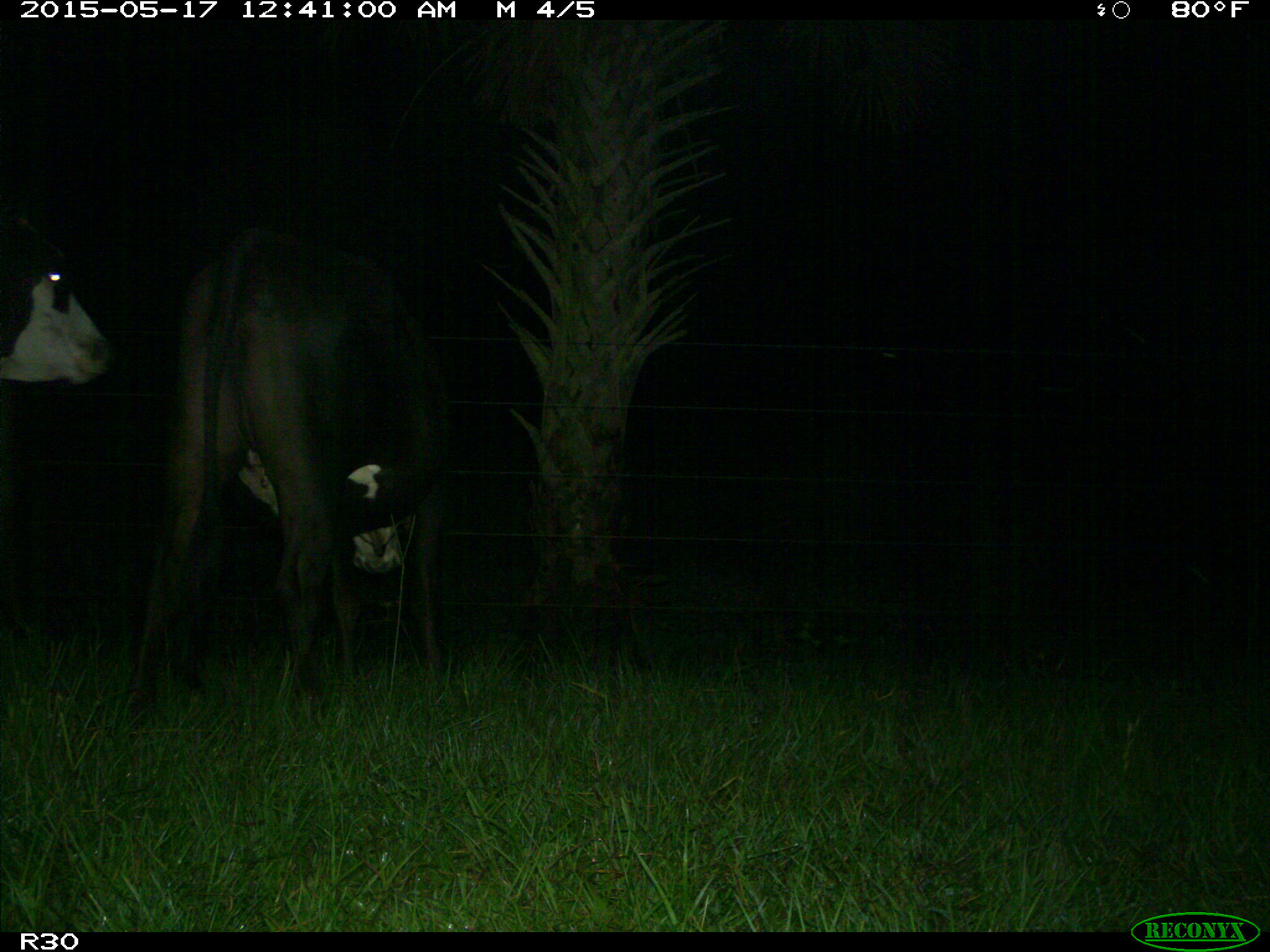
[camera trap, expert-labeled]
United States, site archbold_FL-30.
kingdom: Animalia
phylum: Chordata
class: Mammalia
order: Artiodactyla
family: Bovidae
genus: Bos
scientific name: Bos taurus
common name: domestic cow